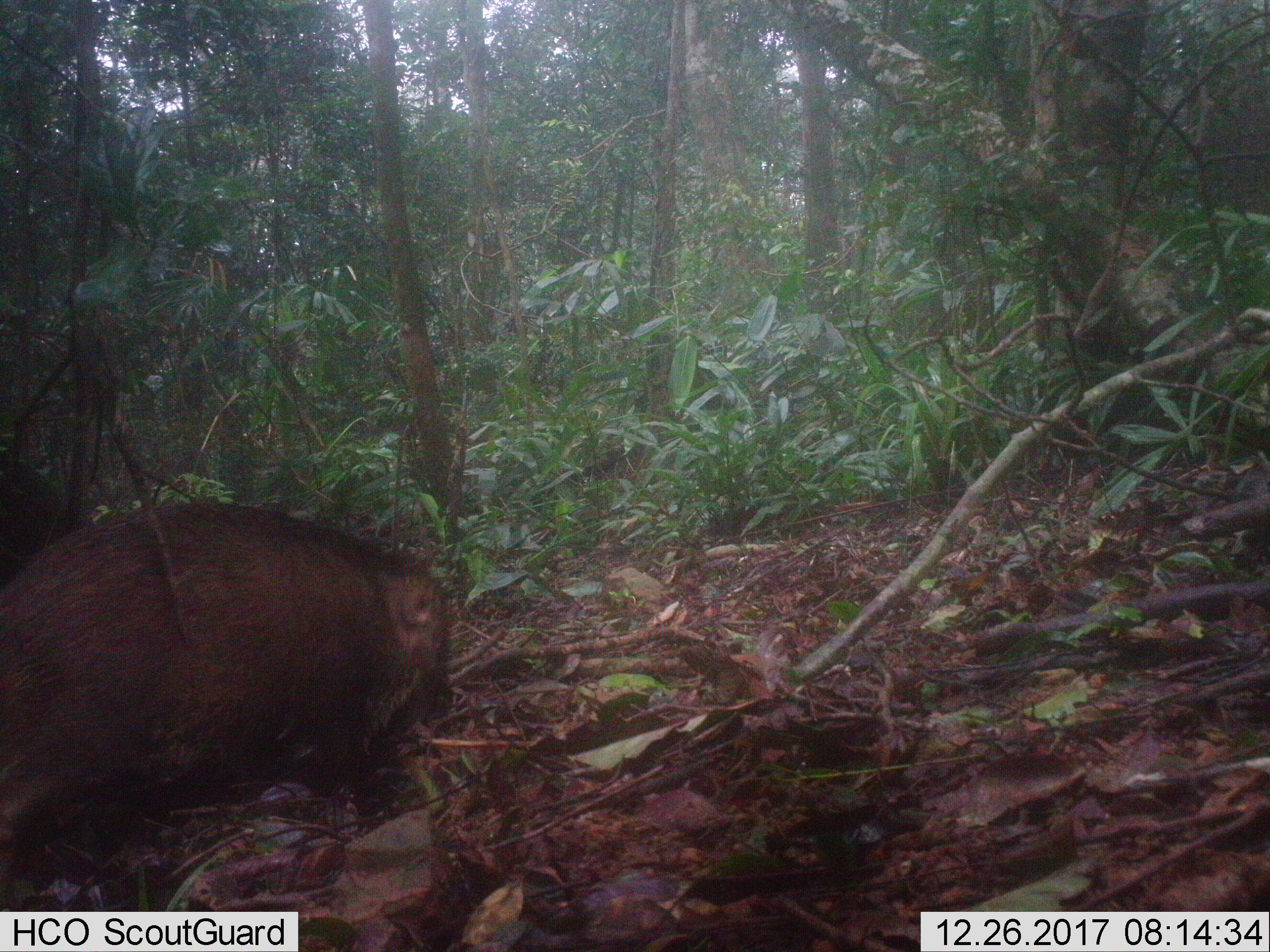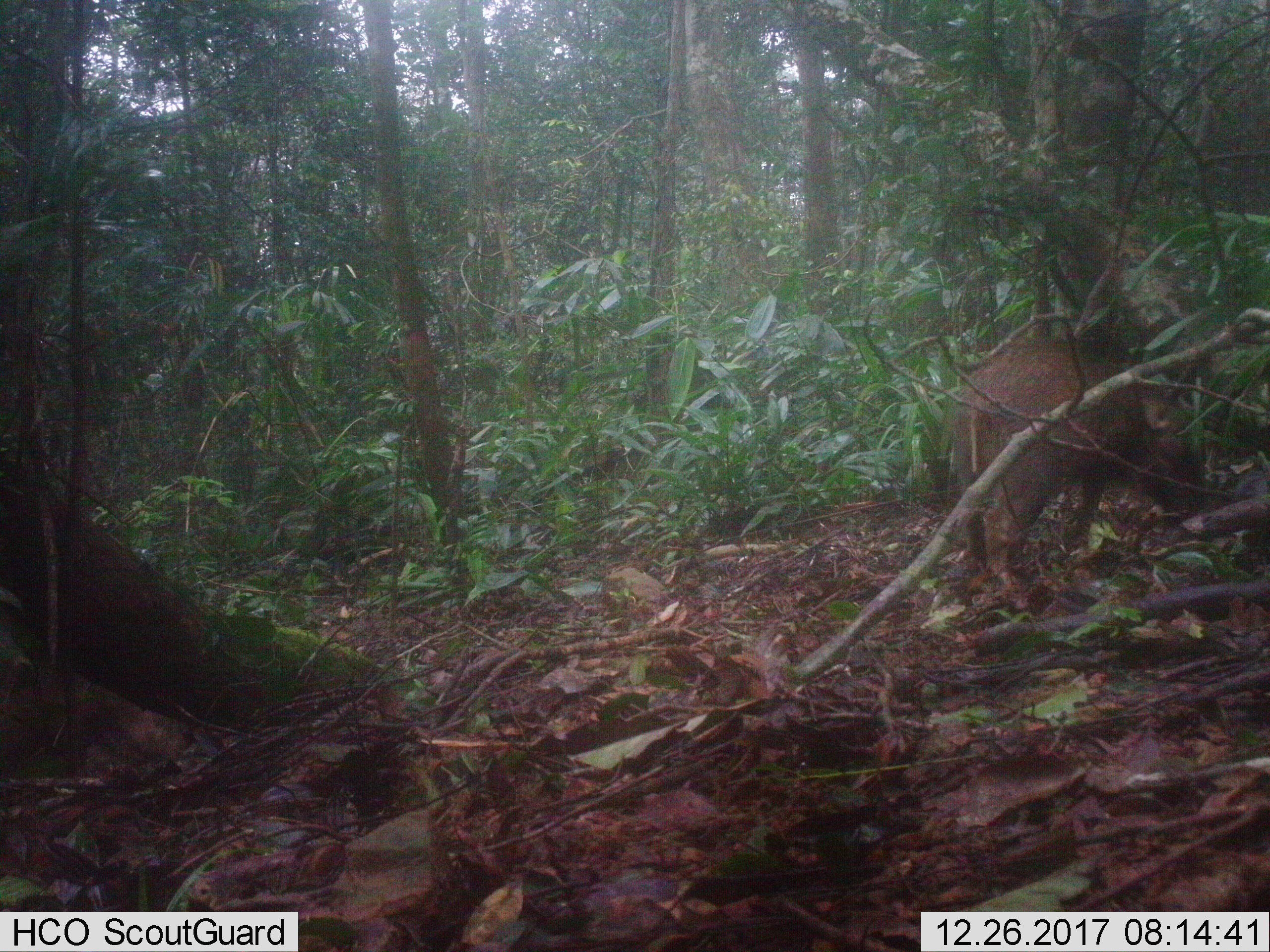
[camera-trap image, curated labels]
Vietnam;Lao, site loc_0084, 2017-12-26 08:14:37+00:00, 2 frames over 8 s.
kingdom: Animalia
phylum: Chordata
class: Mammalia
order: Artiodactyla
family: Suidae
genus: Sus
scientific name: Sus scrofa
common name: eurasian wild pig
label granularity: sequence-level